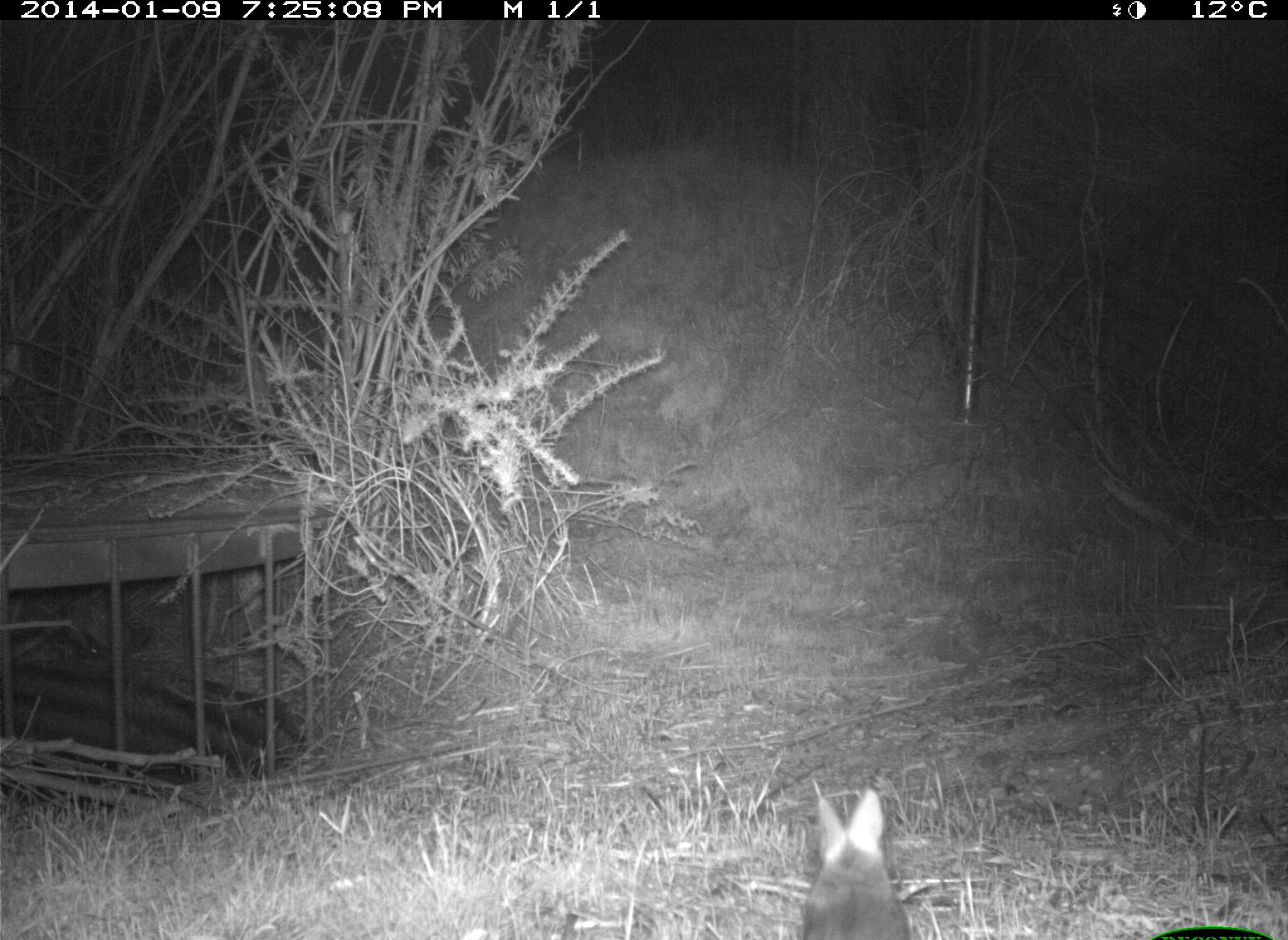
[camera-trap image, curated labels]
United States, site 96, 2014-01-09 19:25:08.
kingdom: Animalia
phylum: Chordata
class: Mammalia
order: Lagomorpha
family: Leporidae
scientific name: Leporidae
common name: rabbits and hares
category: rabbit